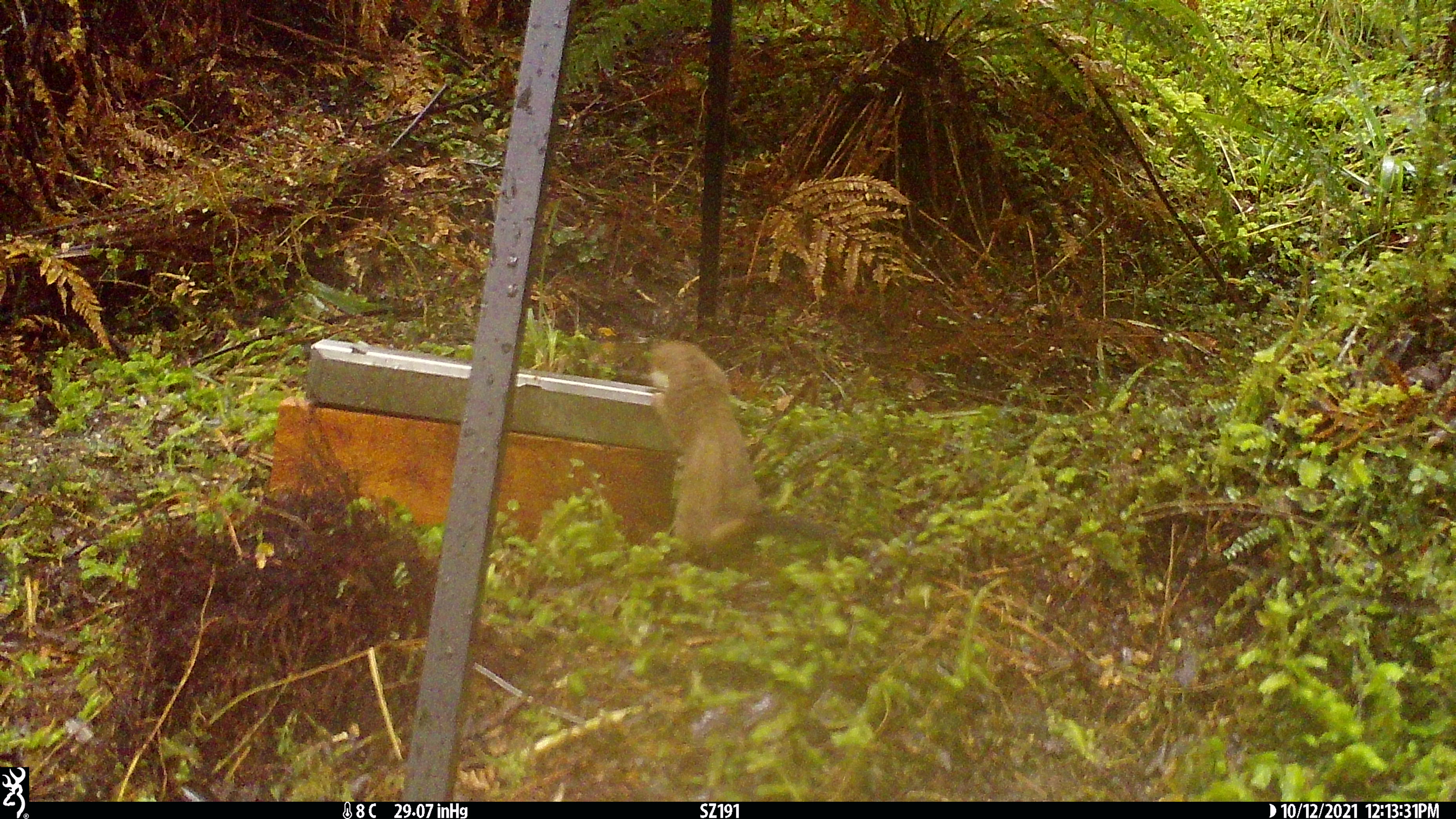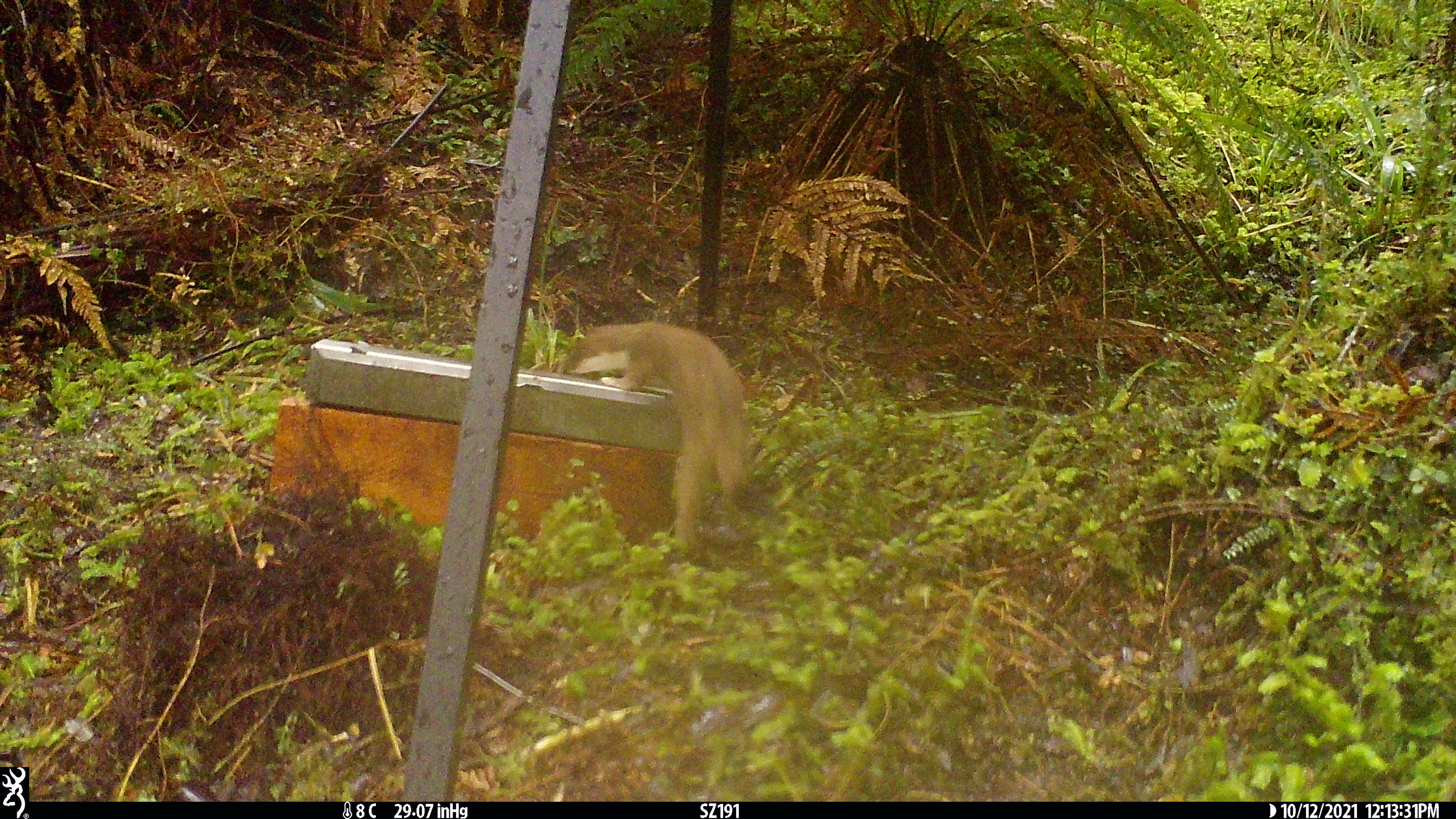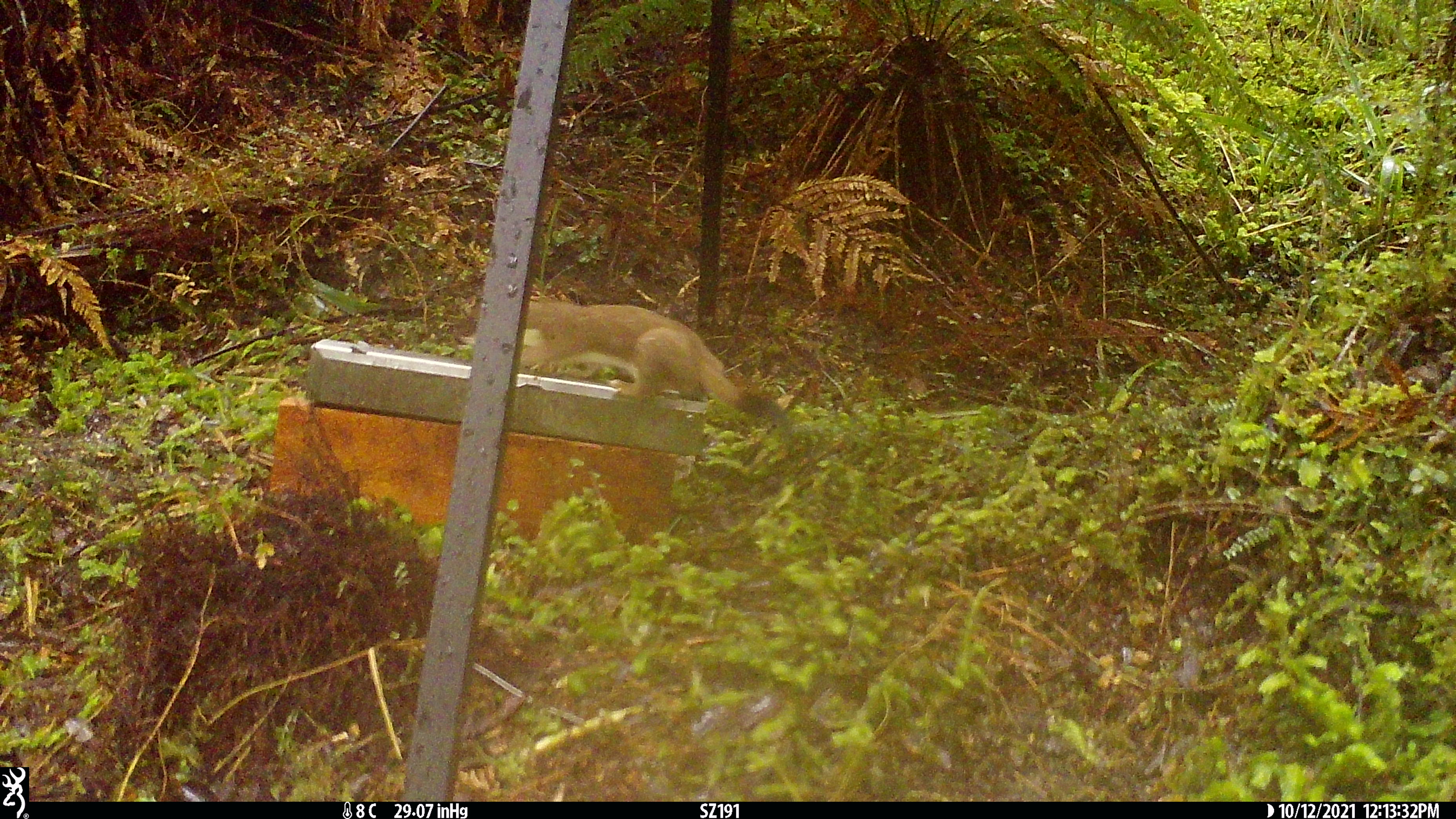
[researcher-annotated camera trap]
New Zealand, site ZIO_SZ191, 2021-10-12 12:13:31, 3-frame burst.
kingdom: Animalia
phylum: Chordata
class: Mammalia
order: Carnivora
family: Mustelidae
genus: Mustela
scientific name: Mustela erminea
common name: stoat